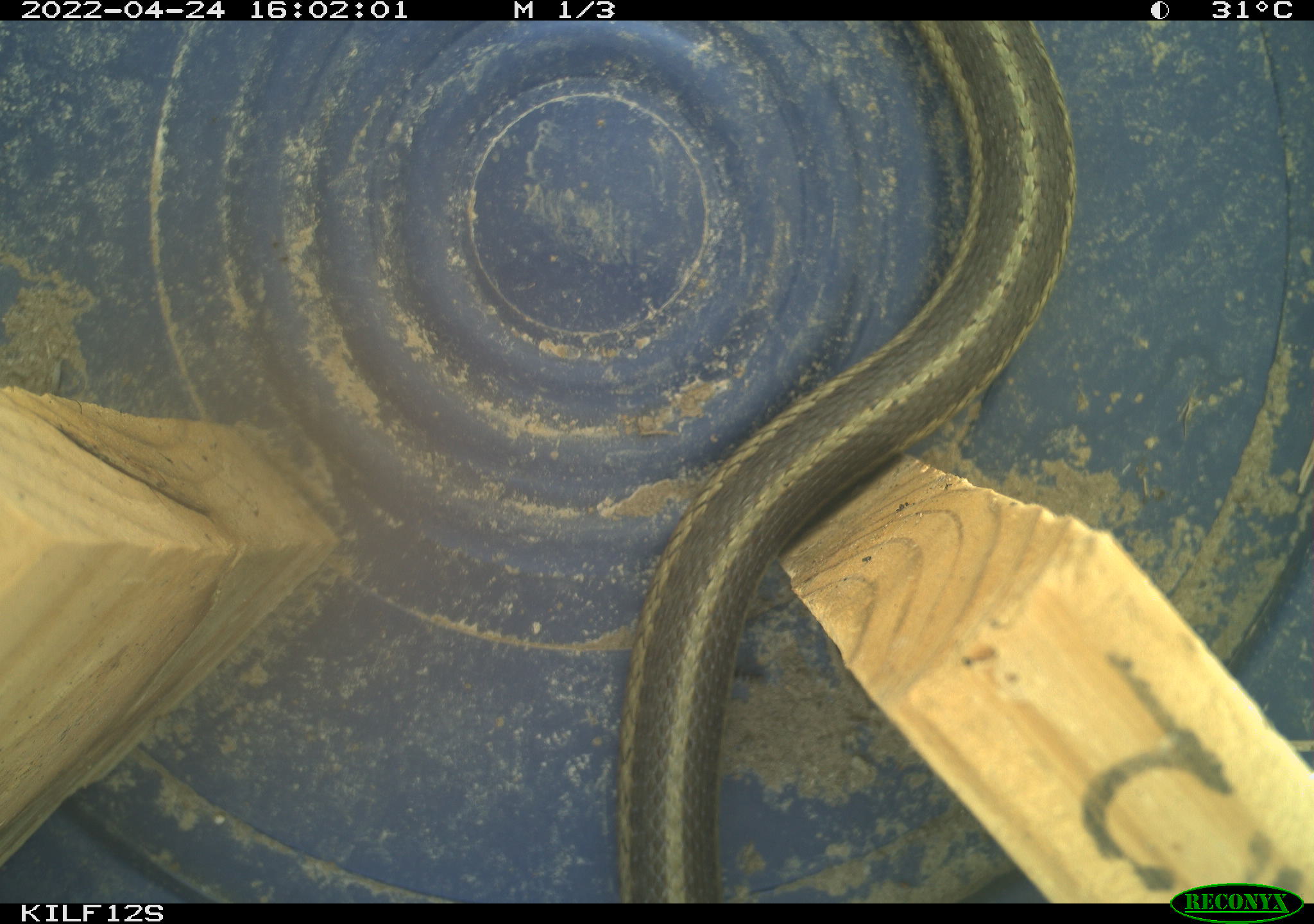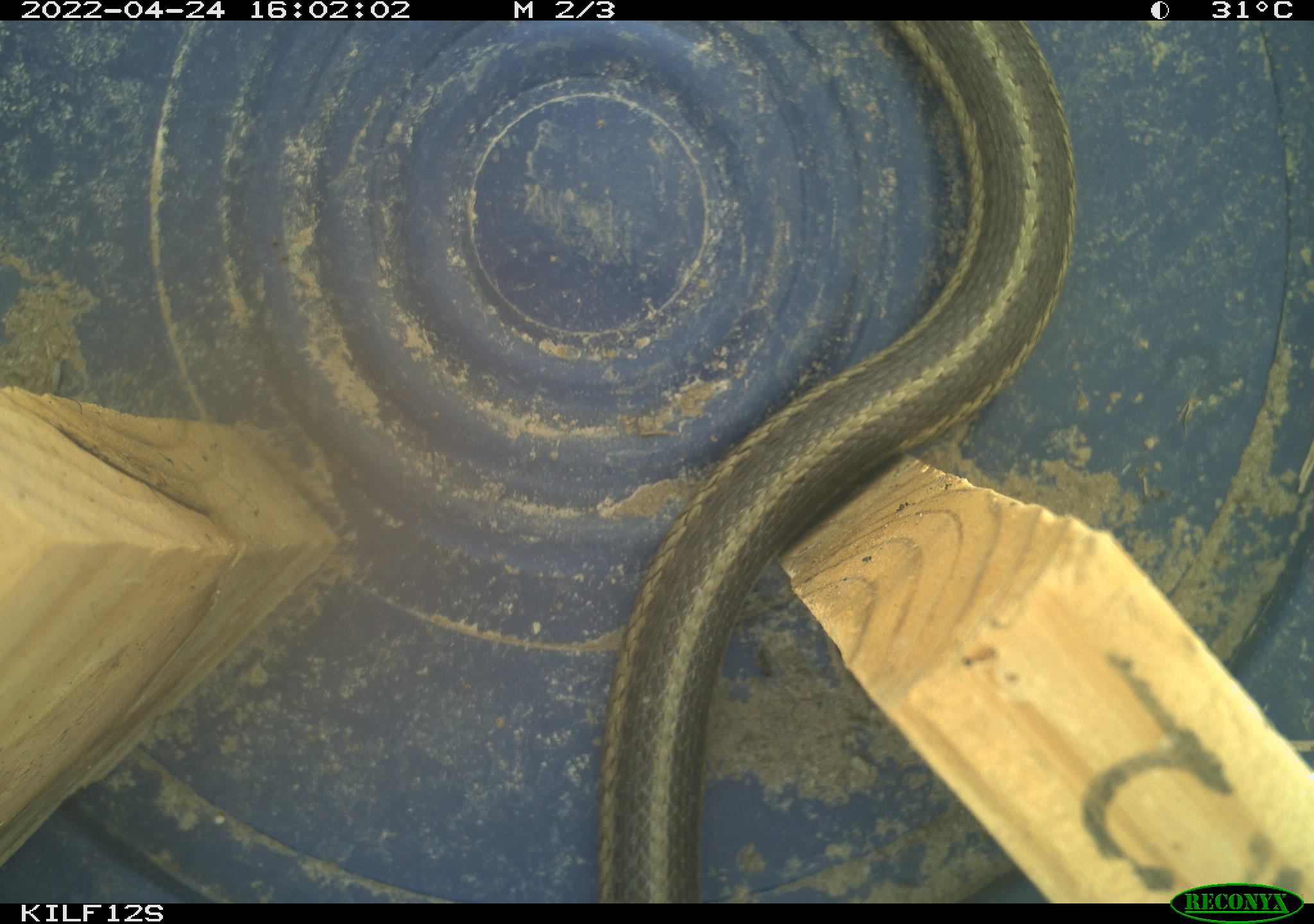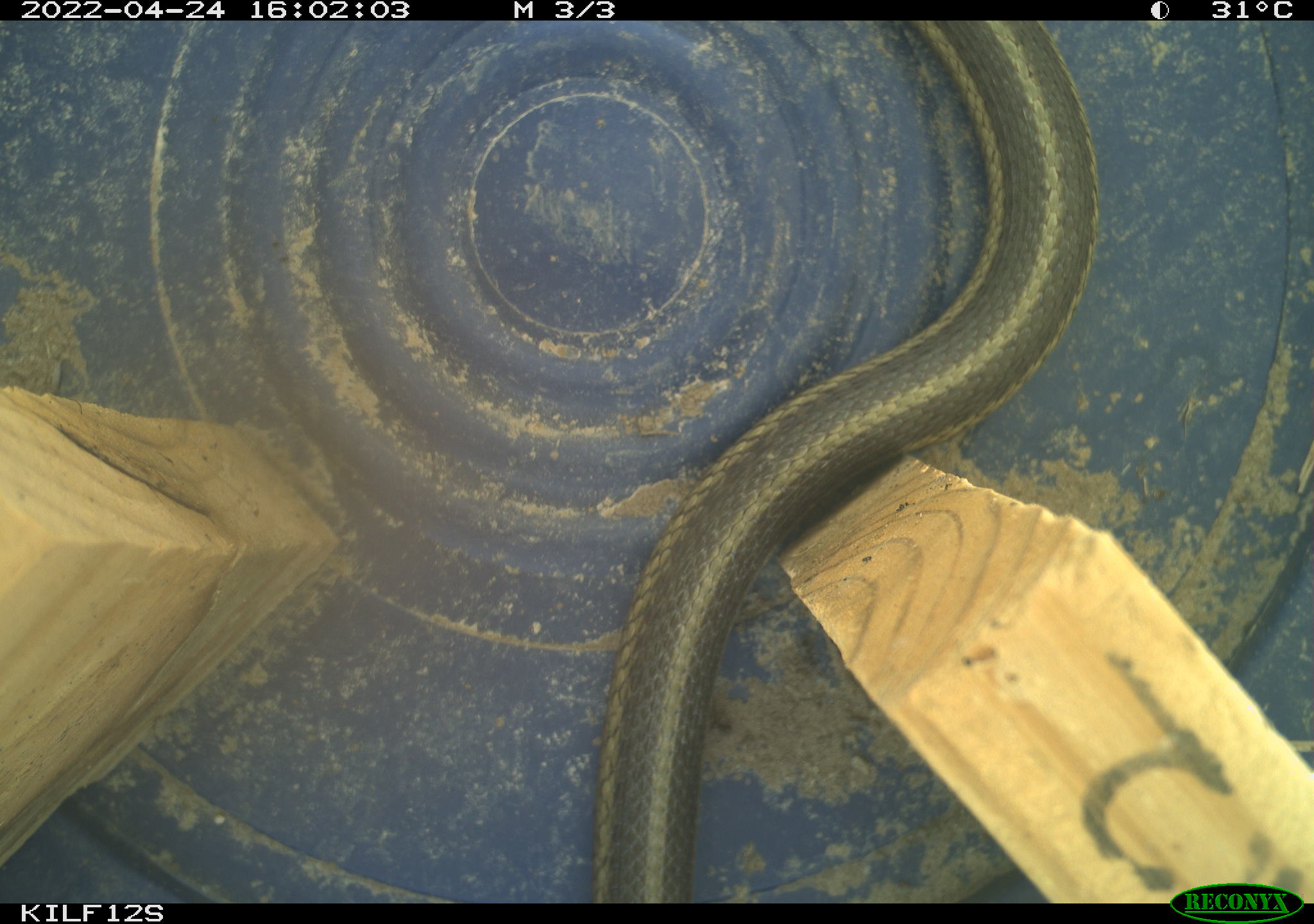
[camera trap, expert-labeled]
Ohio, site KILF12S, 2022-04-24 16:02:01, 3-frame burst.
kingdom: Animalia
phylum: Chordata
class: Reptilia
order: Squamata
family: Colubridae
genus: Thamnophis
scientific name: Thamnophis sirtalis sirtalis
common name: eastern gartersnake